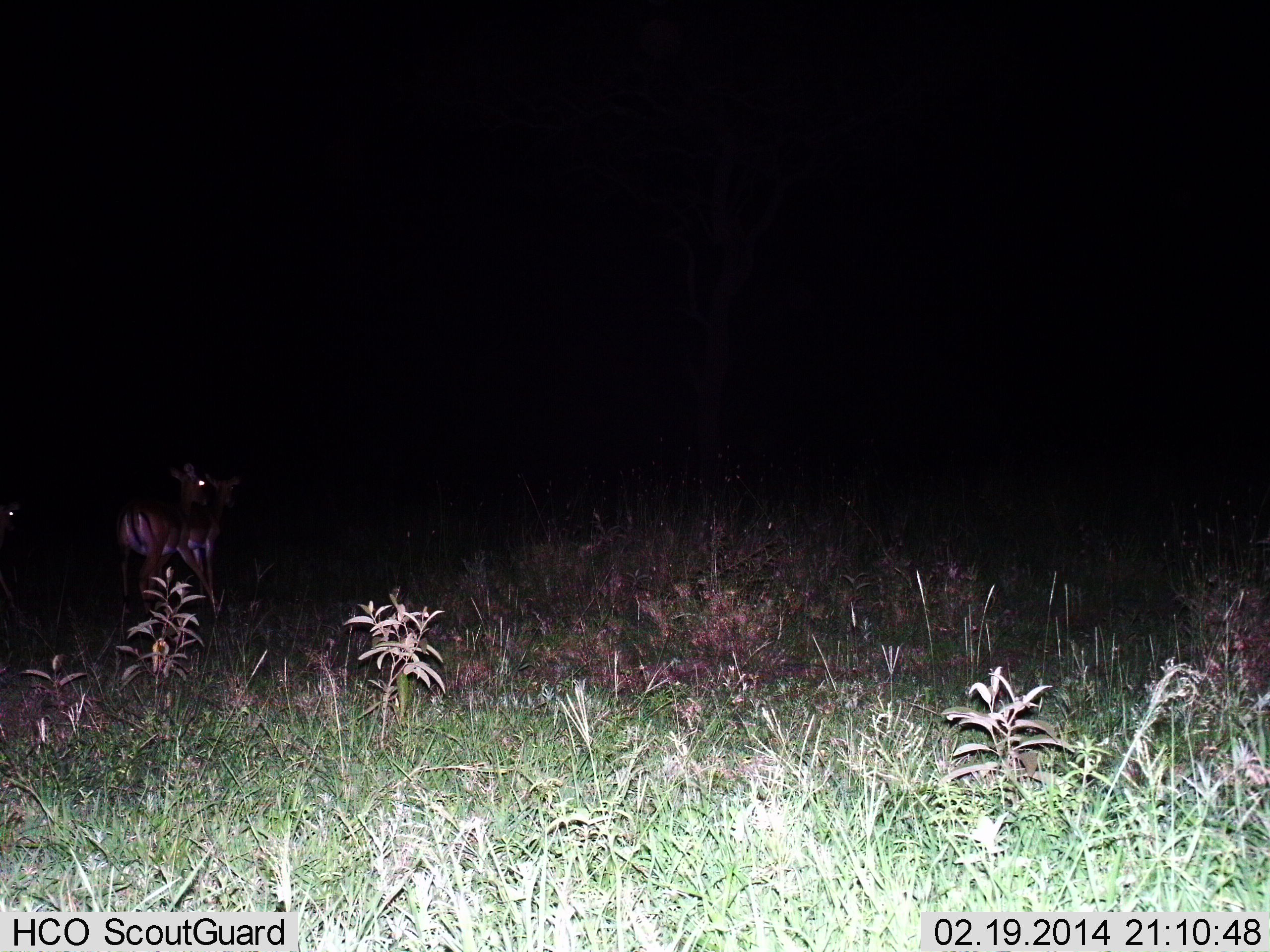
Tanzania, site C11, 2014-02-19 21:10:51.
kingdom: Animalia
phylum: Chordata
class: Mammalia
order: Artiodactyla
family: Bovidae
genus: Eudorcas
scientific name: Eudorcas thomsonii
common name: thomson's gazelle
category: gazellethomsons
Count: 2.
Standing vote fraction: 70%.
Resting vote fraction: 0%.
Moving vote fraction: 0%.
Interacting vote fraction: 30%.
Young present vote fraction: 0%.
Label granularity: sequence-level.